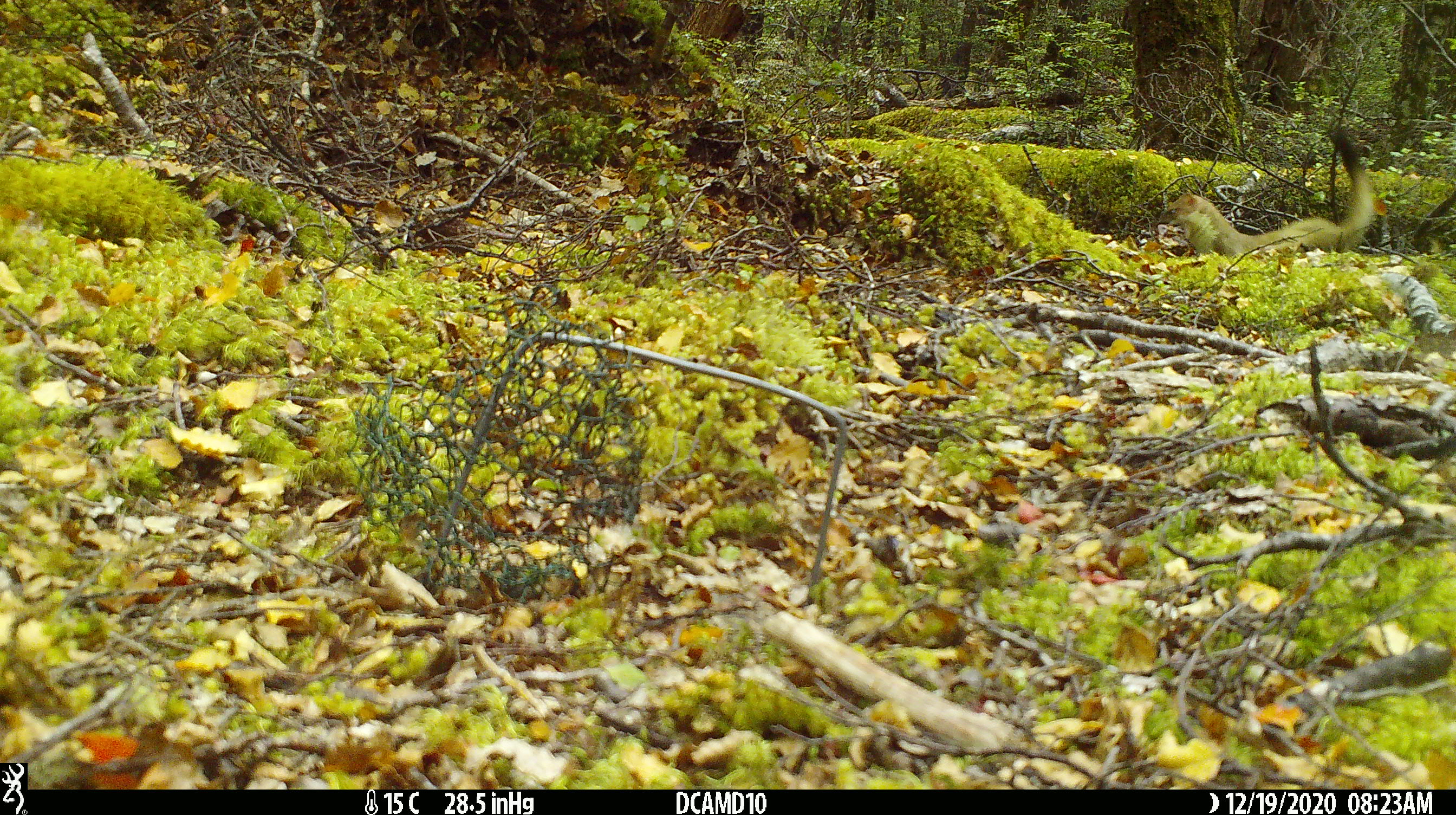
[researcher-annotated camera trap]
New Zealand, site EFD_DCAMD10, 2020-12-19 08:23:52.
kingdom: Animalia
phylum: Chordata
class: Mammalia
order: Carnivora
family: Mustelidae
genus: Mustela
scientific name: Mustela erminea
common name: stoat